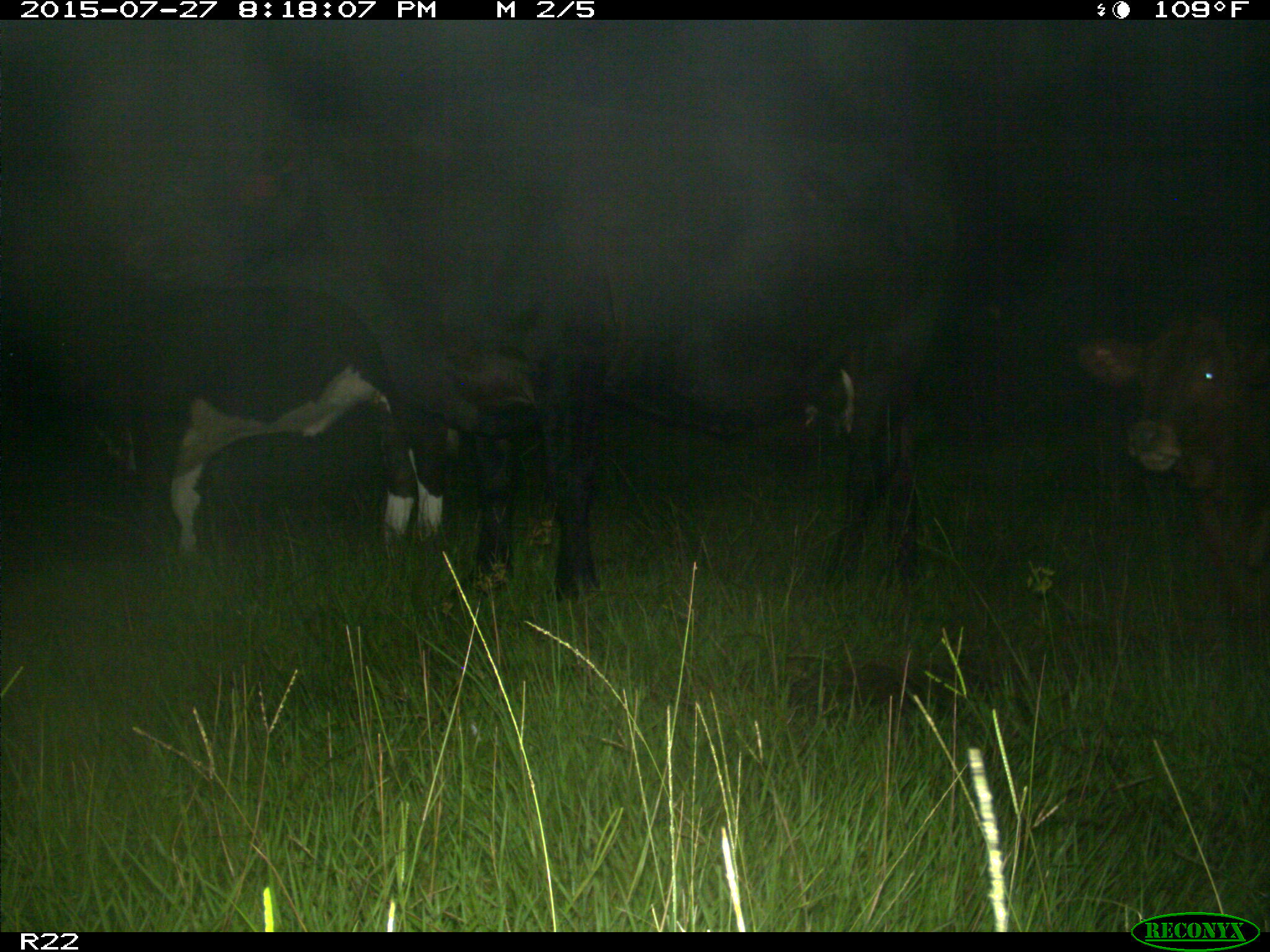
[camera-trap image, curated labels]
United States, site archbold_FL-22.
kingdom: Animalia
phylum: Chordata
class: Mammalia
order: Artiodactyla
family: Bovidae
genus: Bos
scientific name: Bos taurus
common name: domestic cow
Bos taurus (domestic cow).